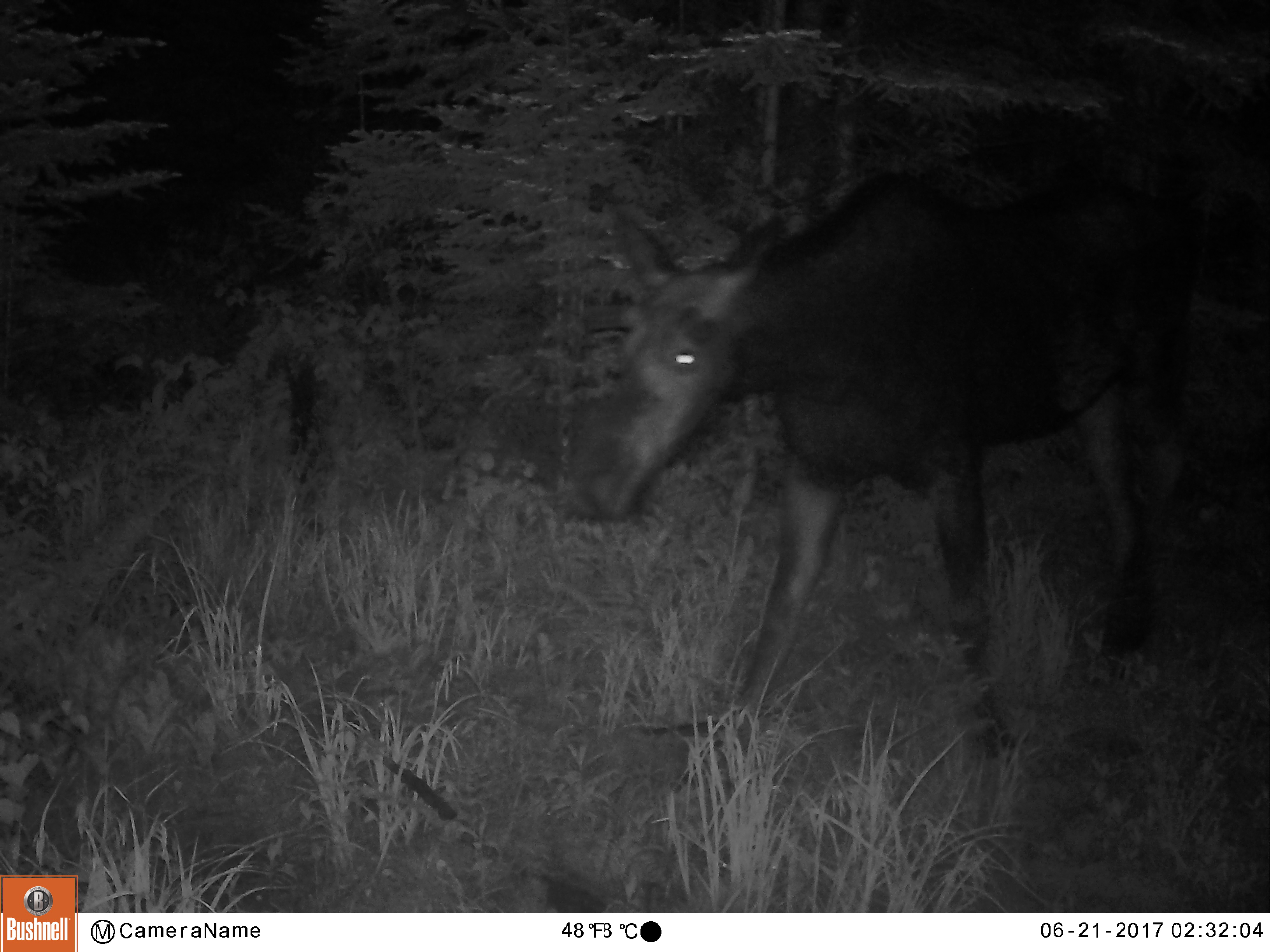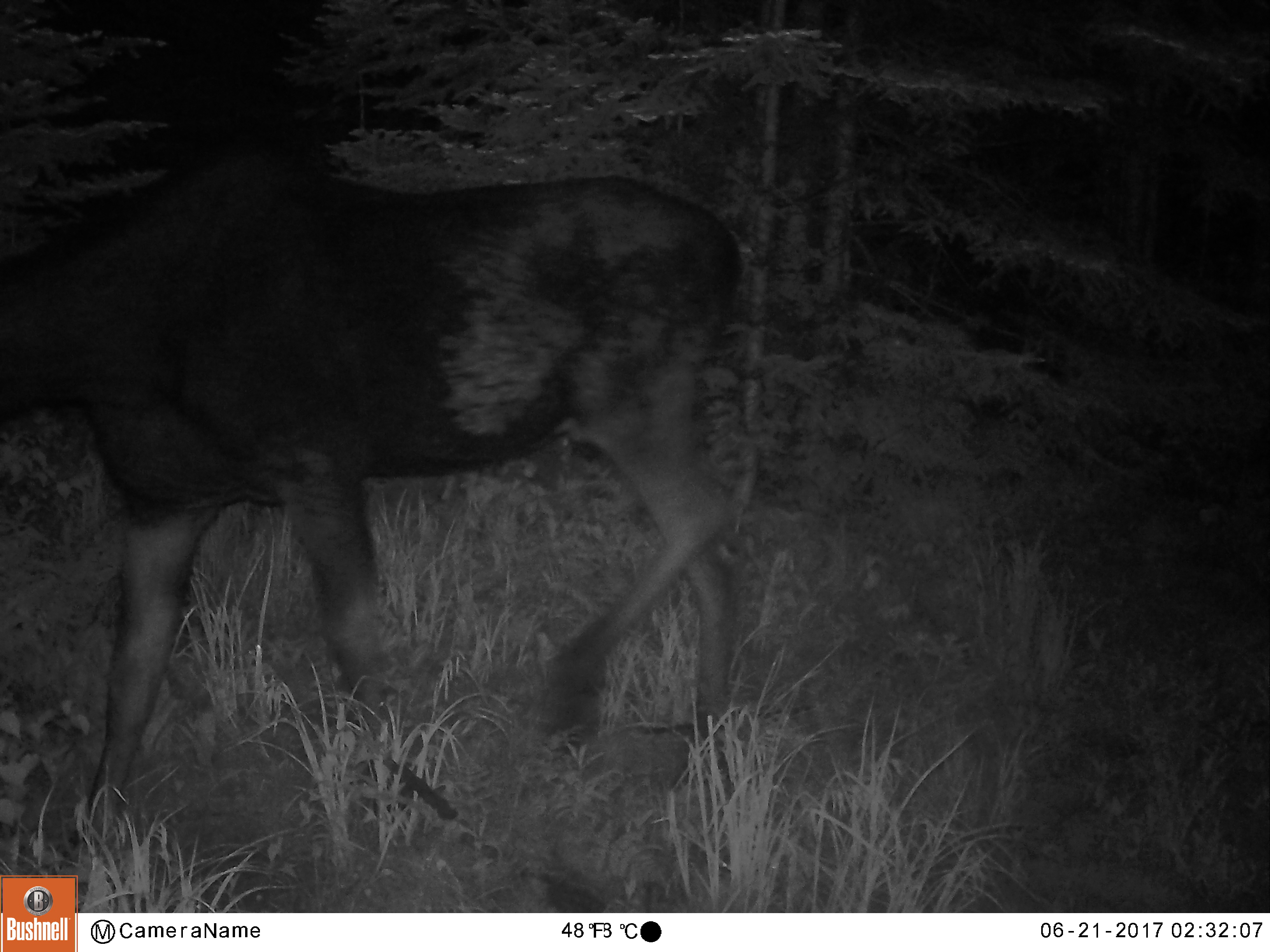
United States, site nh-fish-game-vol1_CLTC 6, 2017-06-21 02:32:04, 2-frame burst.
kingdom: Animalia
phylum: Chordata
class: Mammalia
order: Artiodactyla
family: Cervidae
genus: Alces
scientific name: Alces alces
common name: moose